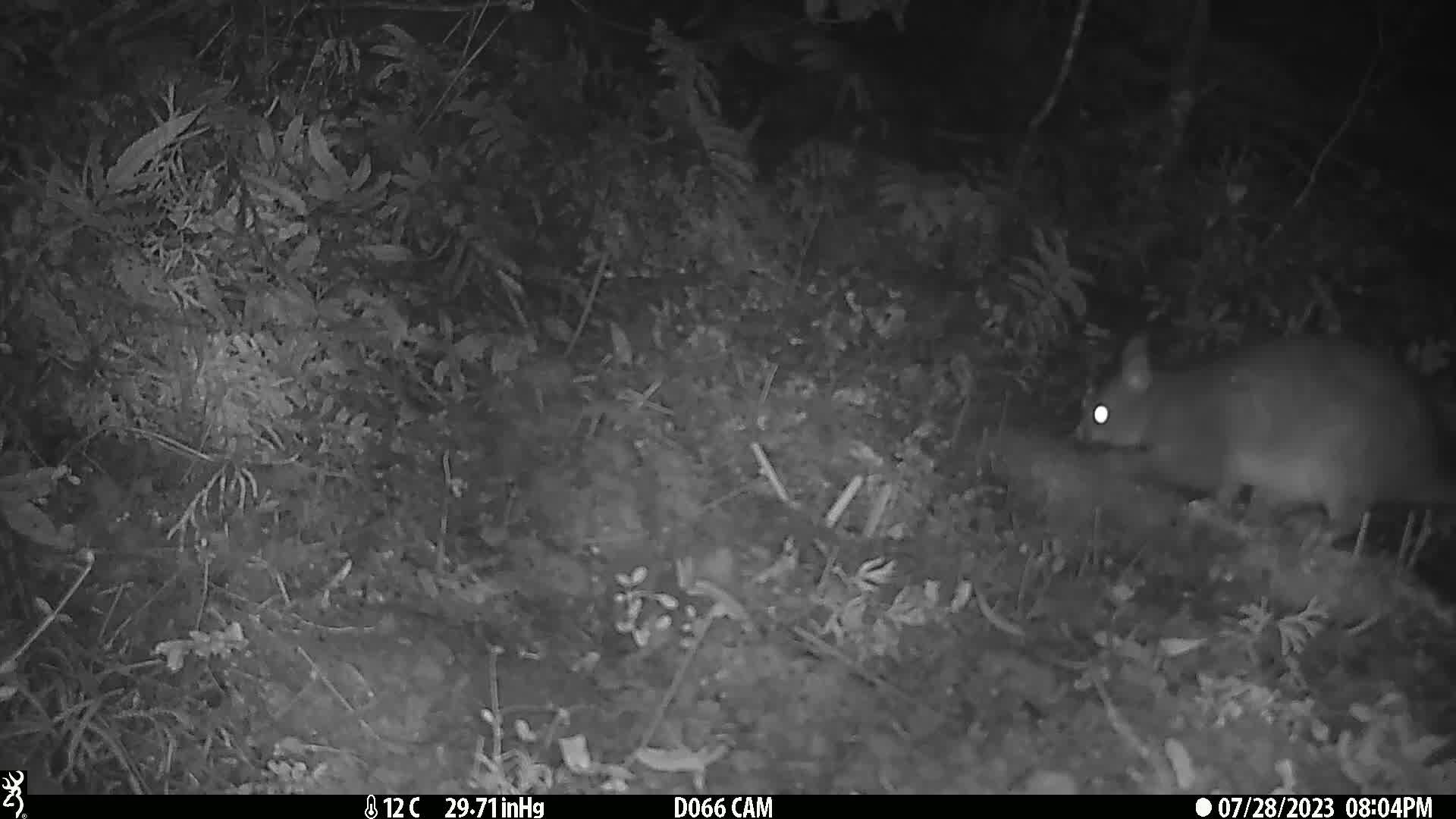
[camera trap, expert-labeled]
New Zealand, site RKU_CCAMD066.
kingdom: Animalia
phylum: Chordata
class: Mammalia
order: Diprotodontia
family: Phalangeridae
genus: Trichosurus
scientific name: Trichosurus vulpecula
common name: common brushtail possum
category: possum